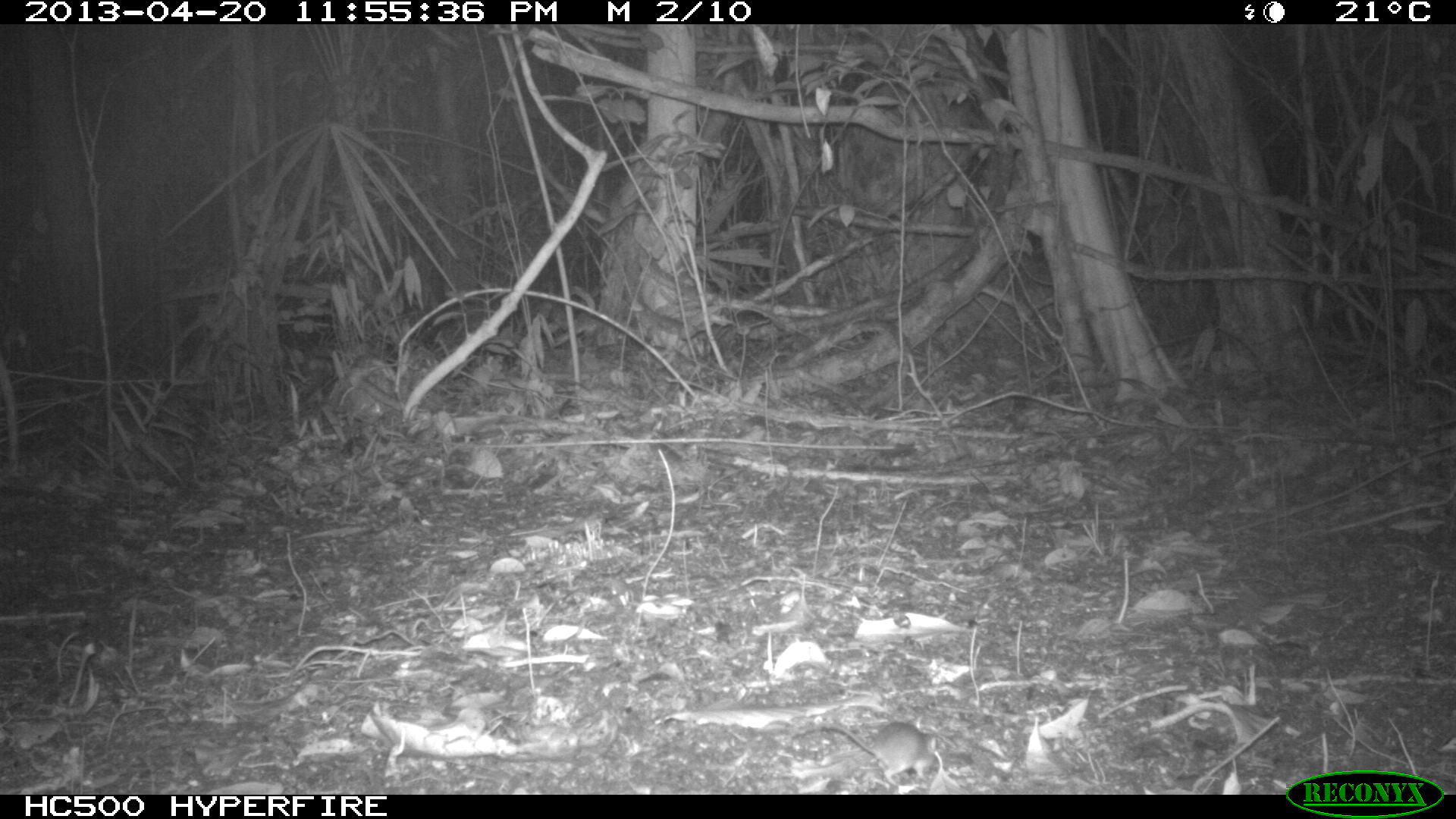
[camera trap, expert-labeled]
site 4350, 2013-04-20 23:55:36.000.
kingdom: Animalia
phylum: Chordata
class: Mammalia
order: Rodentia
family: Cricetidae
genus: Peromyscus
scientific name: Peromyscus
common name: deermice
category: peromyscus sp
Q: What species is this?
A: Peromyscus sp (deermice) (Peromyscus).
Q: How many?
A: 1.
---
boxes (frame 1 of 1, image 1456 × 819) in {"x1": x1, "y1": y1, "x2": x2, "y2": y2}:
peromyscus sp: {"x1": 790, "y1": 720, "x2": 937, "y2": 786}